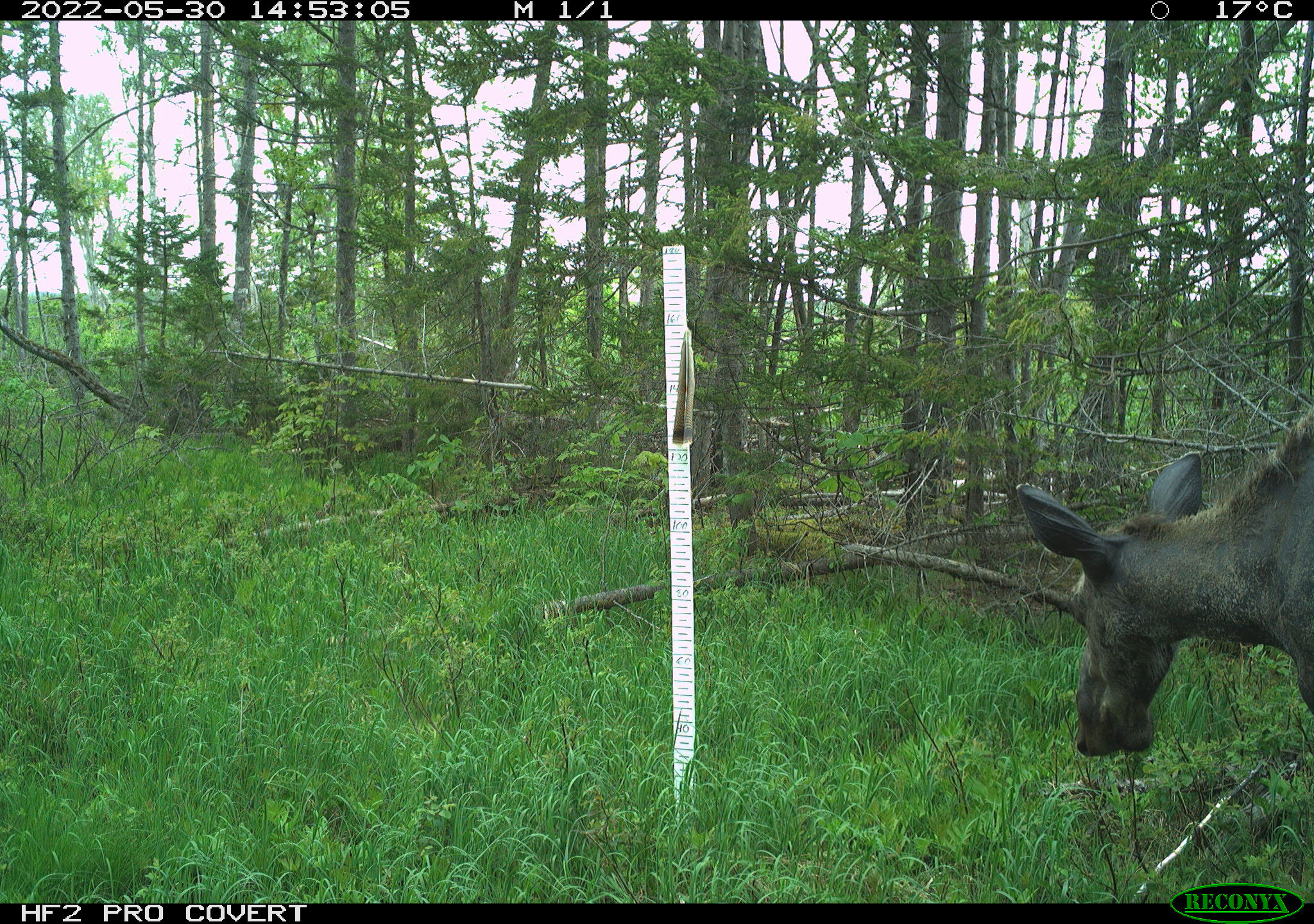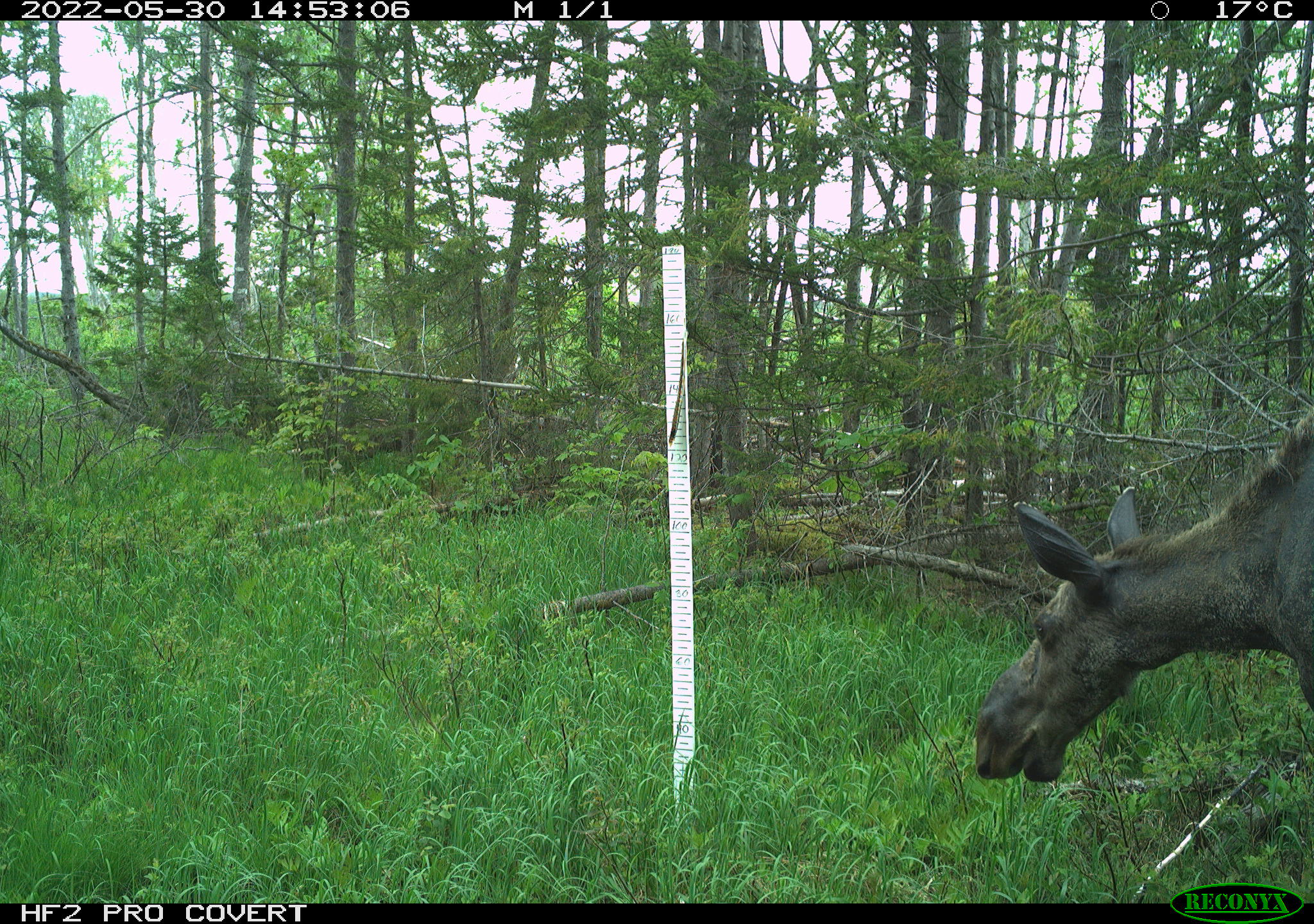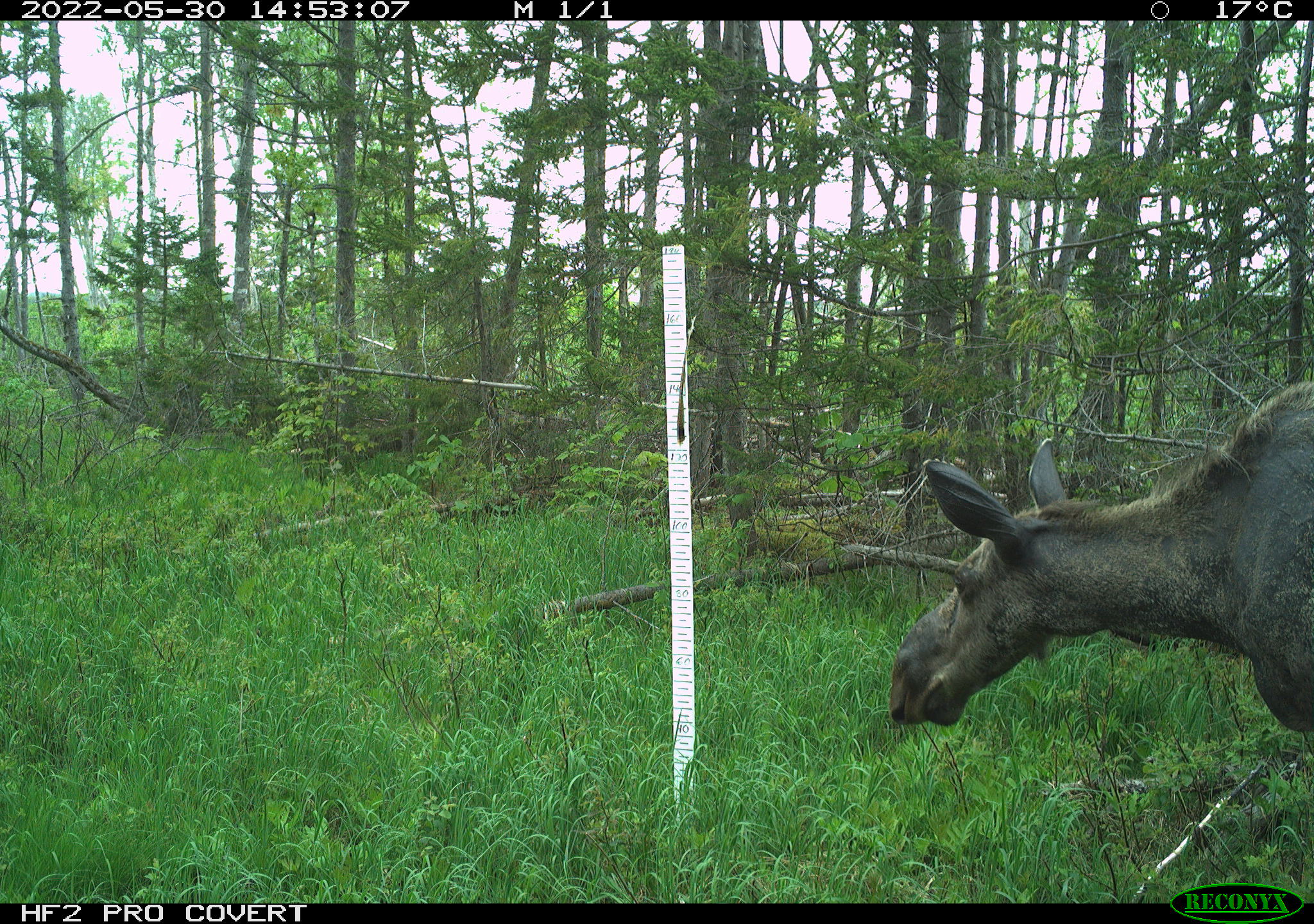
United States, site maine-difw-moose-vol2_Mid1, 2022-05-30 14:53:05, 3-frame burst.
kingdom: Animalia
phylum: Chordata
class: Mammalia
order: Artiodactyla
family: Cervidae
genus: Alces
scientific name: Alces alces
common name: moose